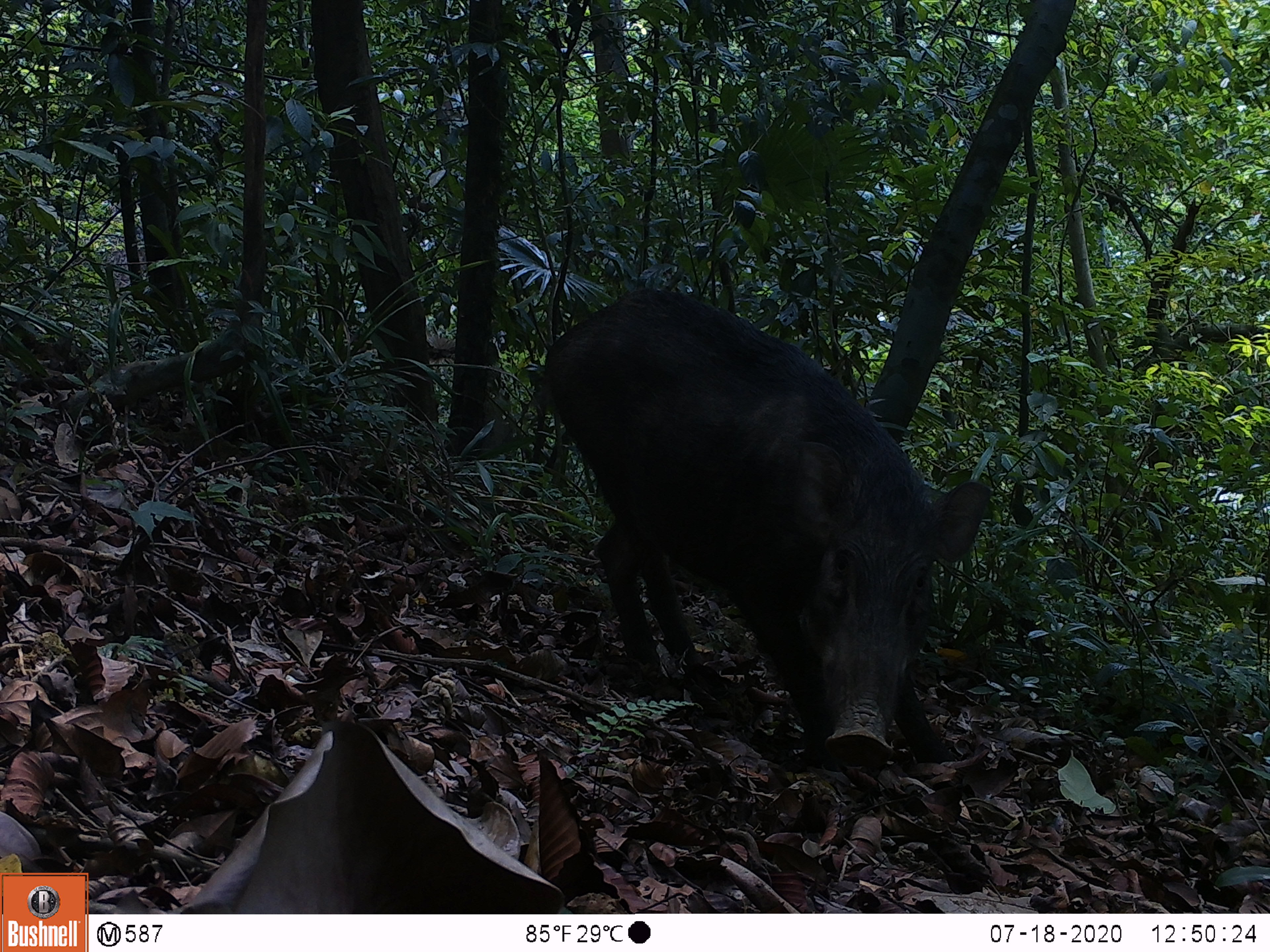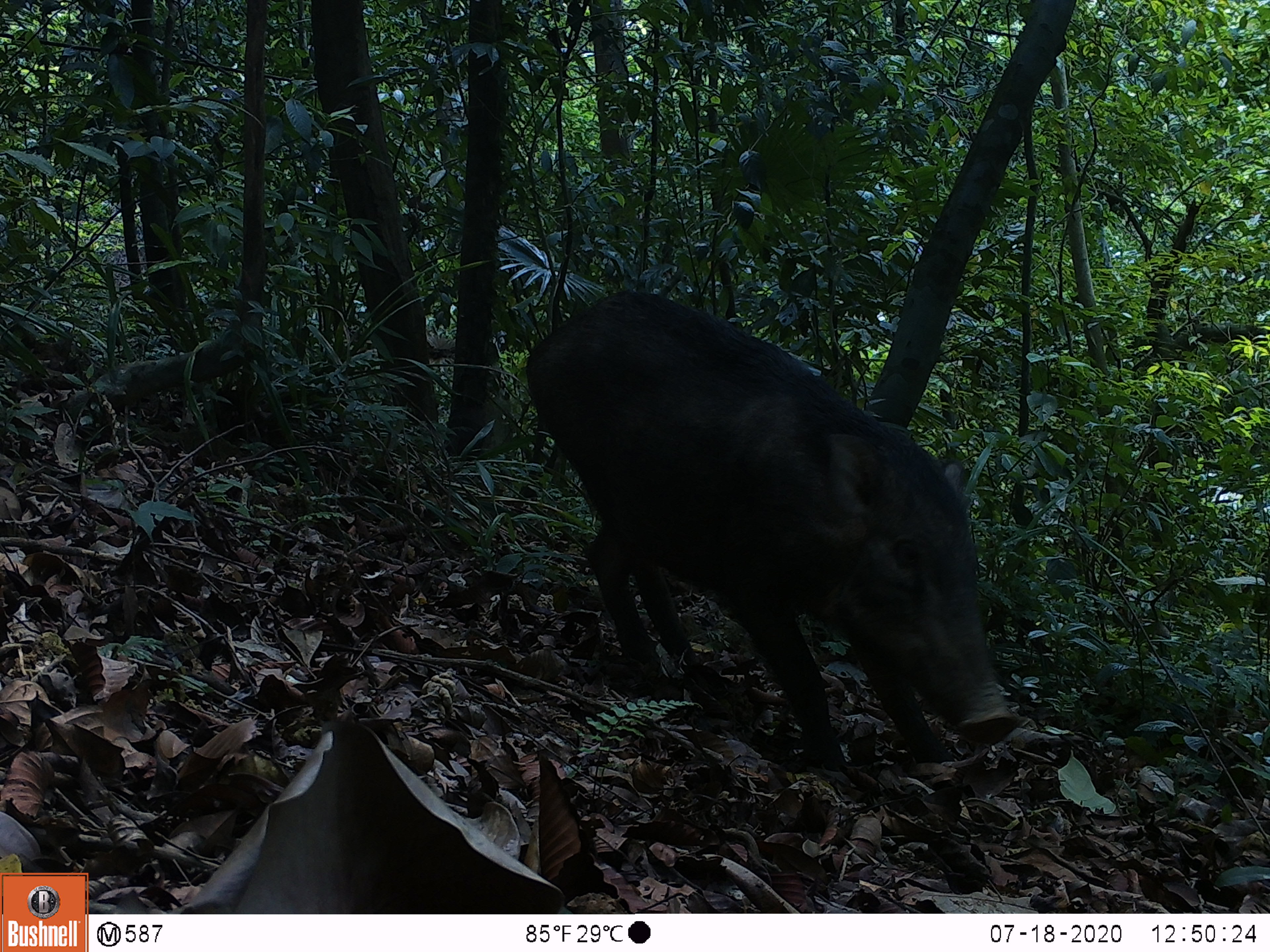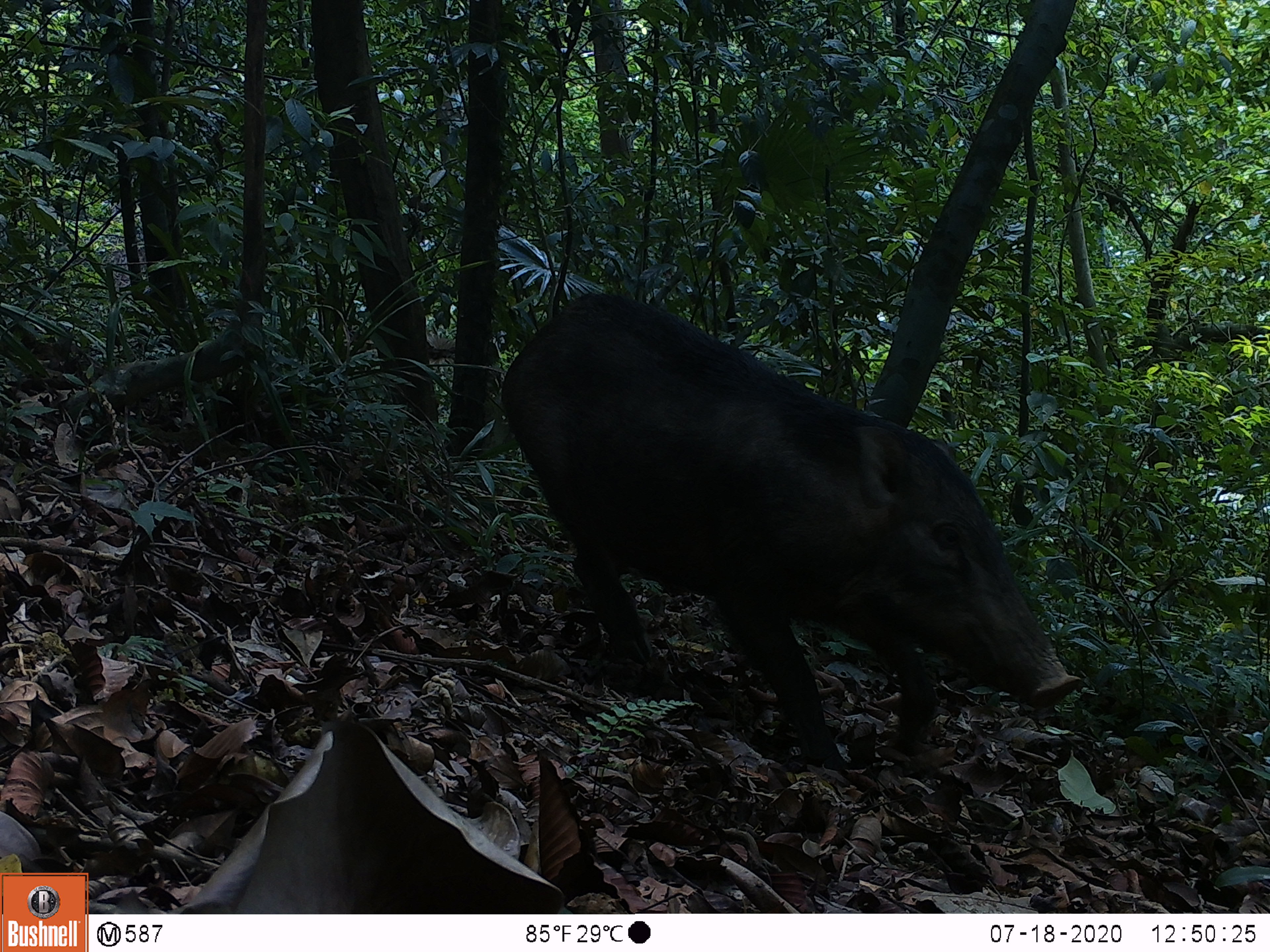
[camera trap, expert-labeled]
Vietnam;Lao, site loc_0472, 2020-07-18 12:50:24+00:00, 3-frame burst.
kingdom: Animalia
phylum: Chordata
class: Mammalia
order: Artiodactyla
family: Suidae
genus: Sus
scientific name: Sus scrofa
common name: eurasian wild pig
Eurasian wild pig (Sus scrofa). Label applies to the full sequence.